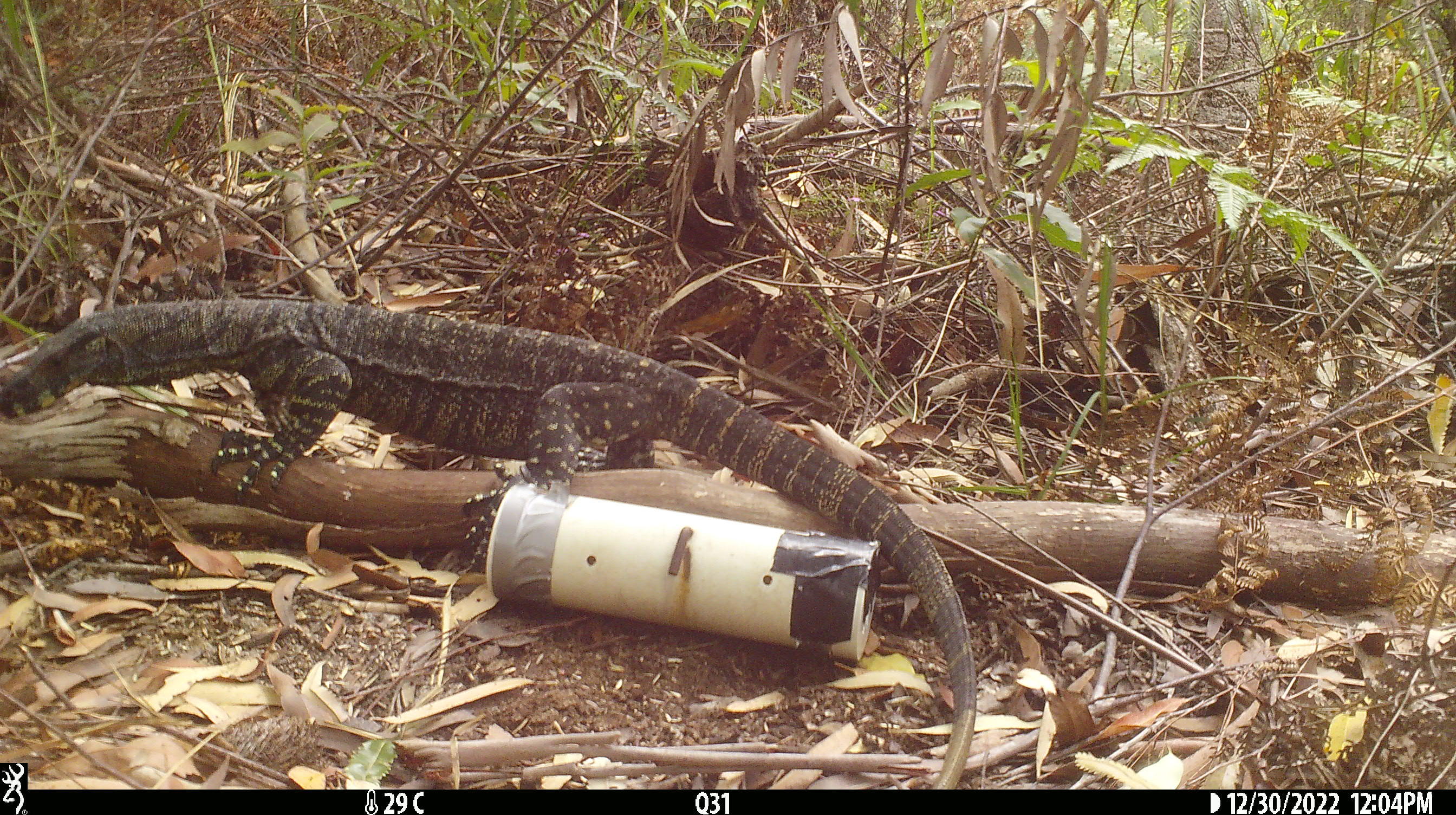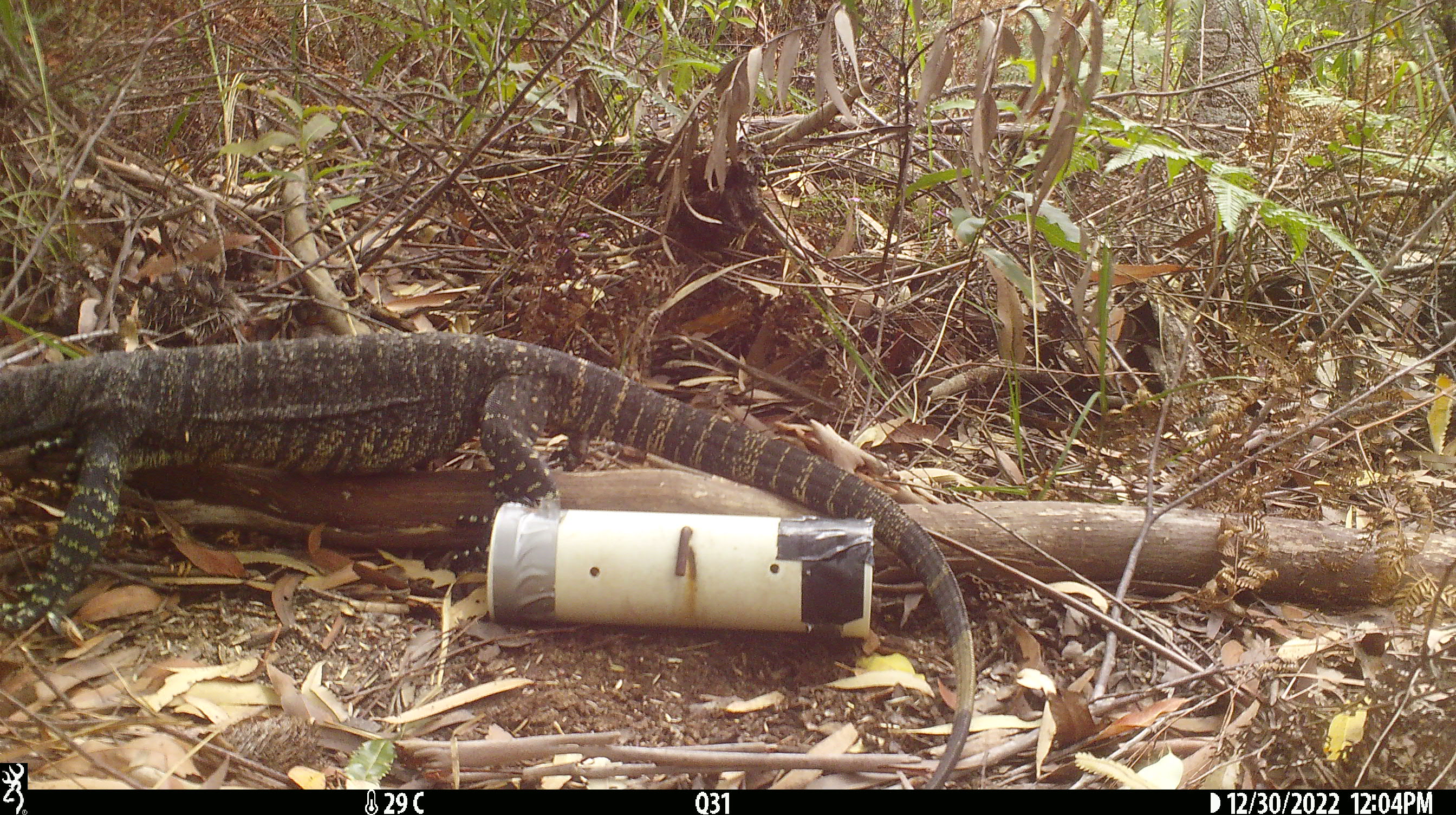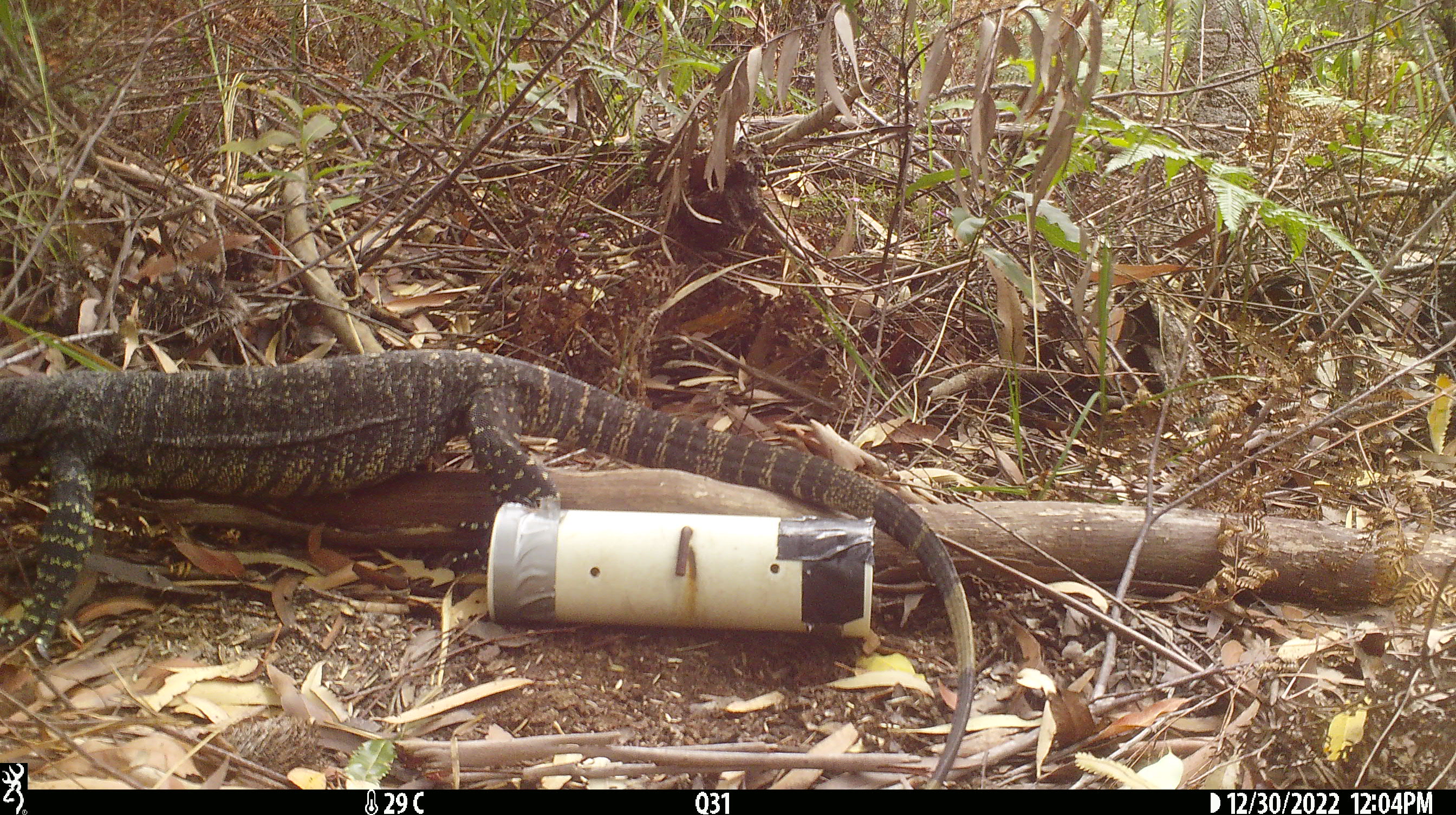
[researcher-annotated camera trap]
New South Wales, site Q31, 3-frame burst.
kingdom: Animalia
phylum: Chordata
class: Reptilia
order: Squamata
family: Varanidae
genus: Varanus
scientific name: Varanus varius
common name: lace monitor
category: goanna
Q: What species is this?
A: Goanna (lace monitor) (Varanus varius).